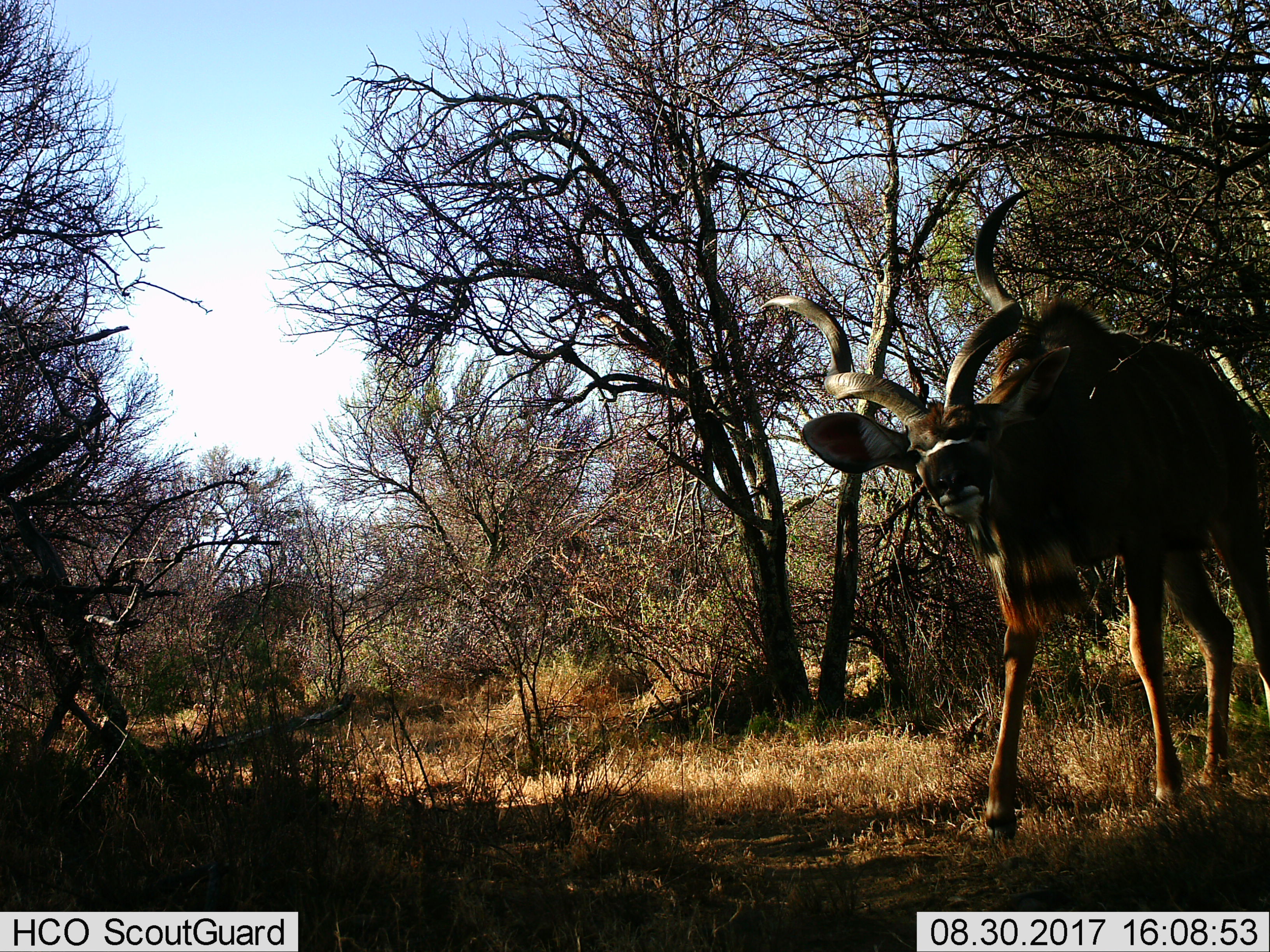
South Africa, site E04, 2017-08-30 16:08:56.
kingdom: Animalia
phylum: Chordata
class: Mammalia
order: Artiodactyla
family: Bovidae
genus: Tragelaphus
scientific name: Tragelaphus strepsiceros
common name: greater kudu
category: kudu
Kudu (greater kudu) (Tragelaphus strepsiceros), count 1. Behavior (volunteer vote fractions): standing 60%, resting 0%, moving 30%, interacting 0%. Young present (vote fraction): 0%. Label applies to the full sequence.